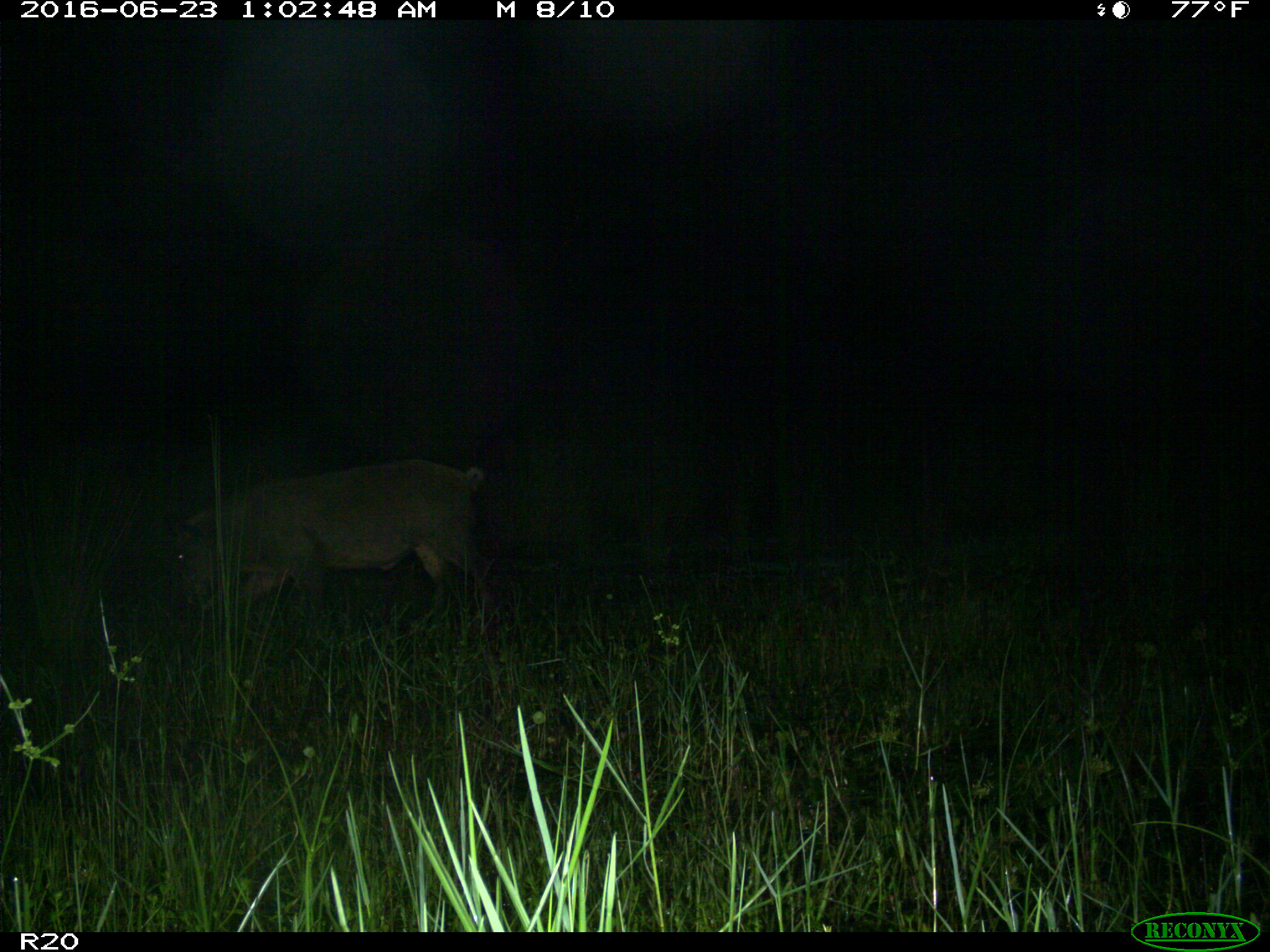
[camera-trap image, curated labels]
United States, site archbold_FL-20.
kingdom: Animalia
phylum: Chordata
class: Mammalia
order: Artiodactyla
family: Suidae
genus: Sus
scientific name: Sus scrofa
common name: wild boar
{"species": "Sus scrofa (wild boar)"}